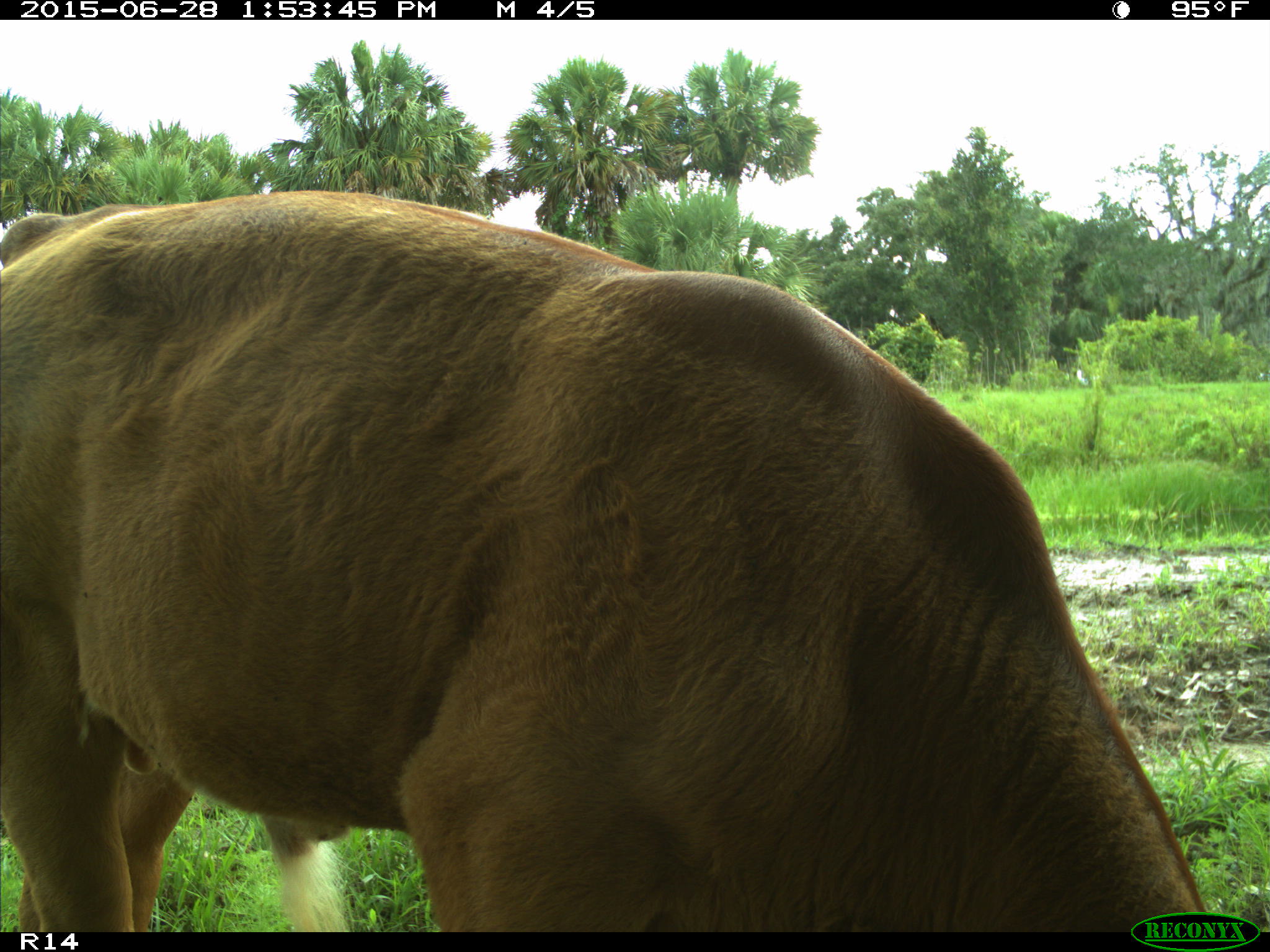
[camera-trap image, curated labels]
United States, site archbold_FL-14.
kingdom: Animalia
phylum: Chordata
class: Mammalia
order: Artiodactyla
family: Bovidae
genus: Bos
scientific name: Bos taurus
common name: domestic cow